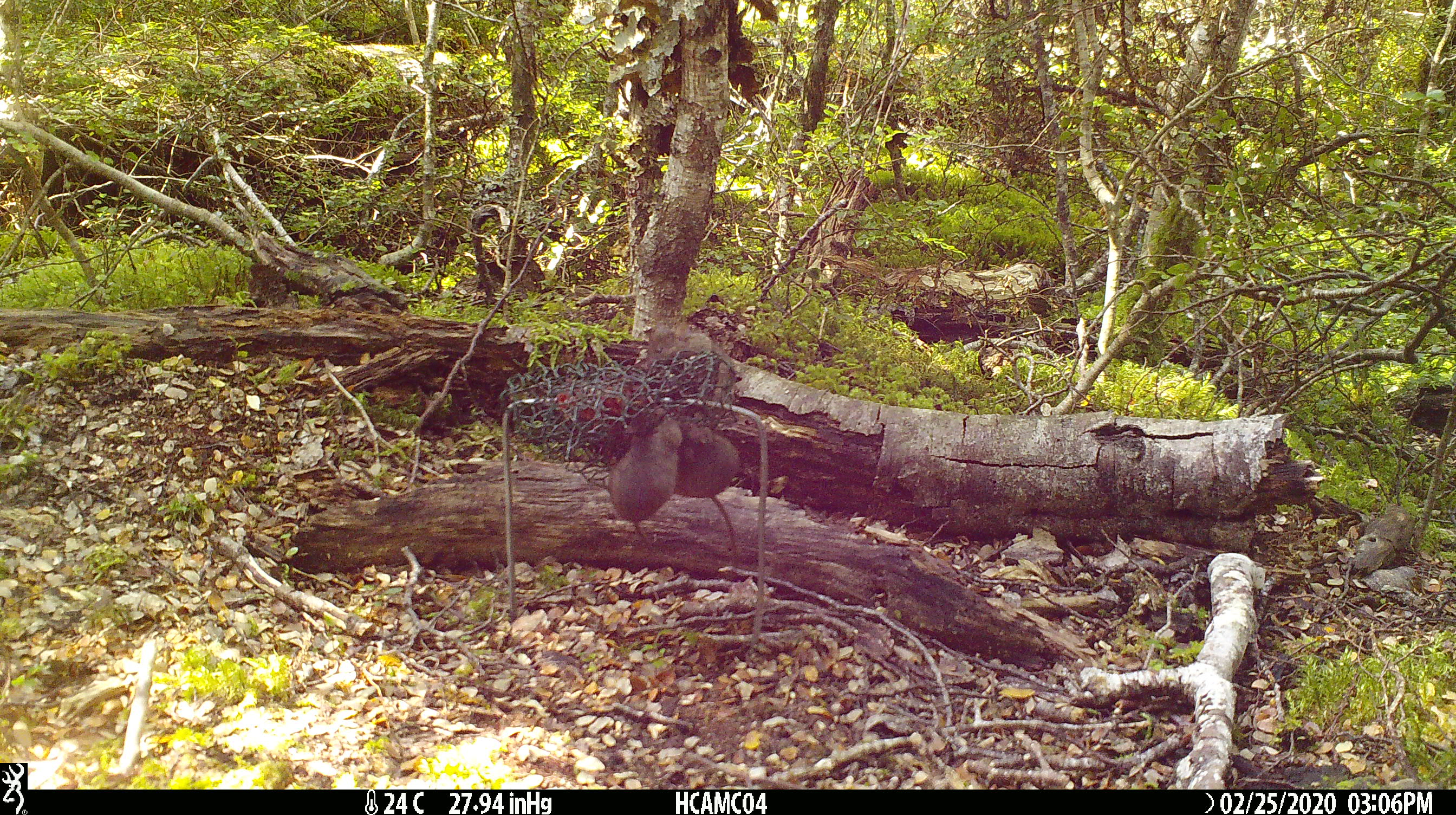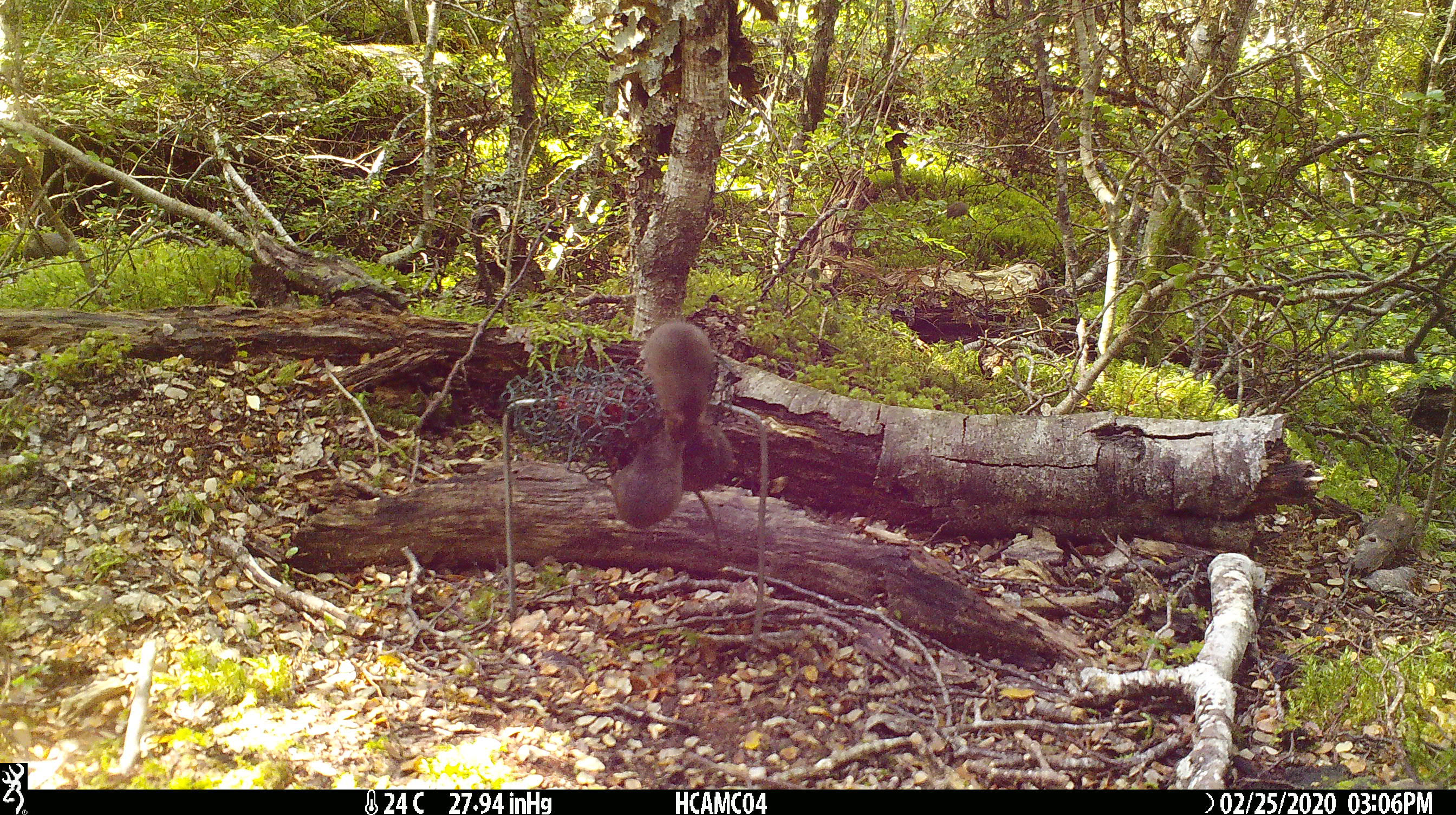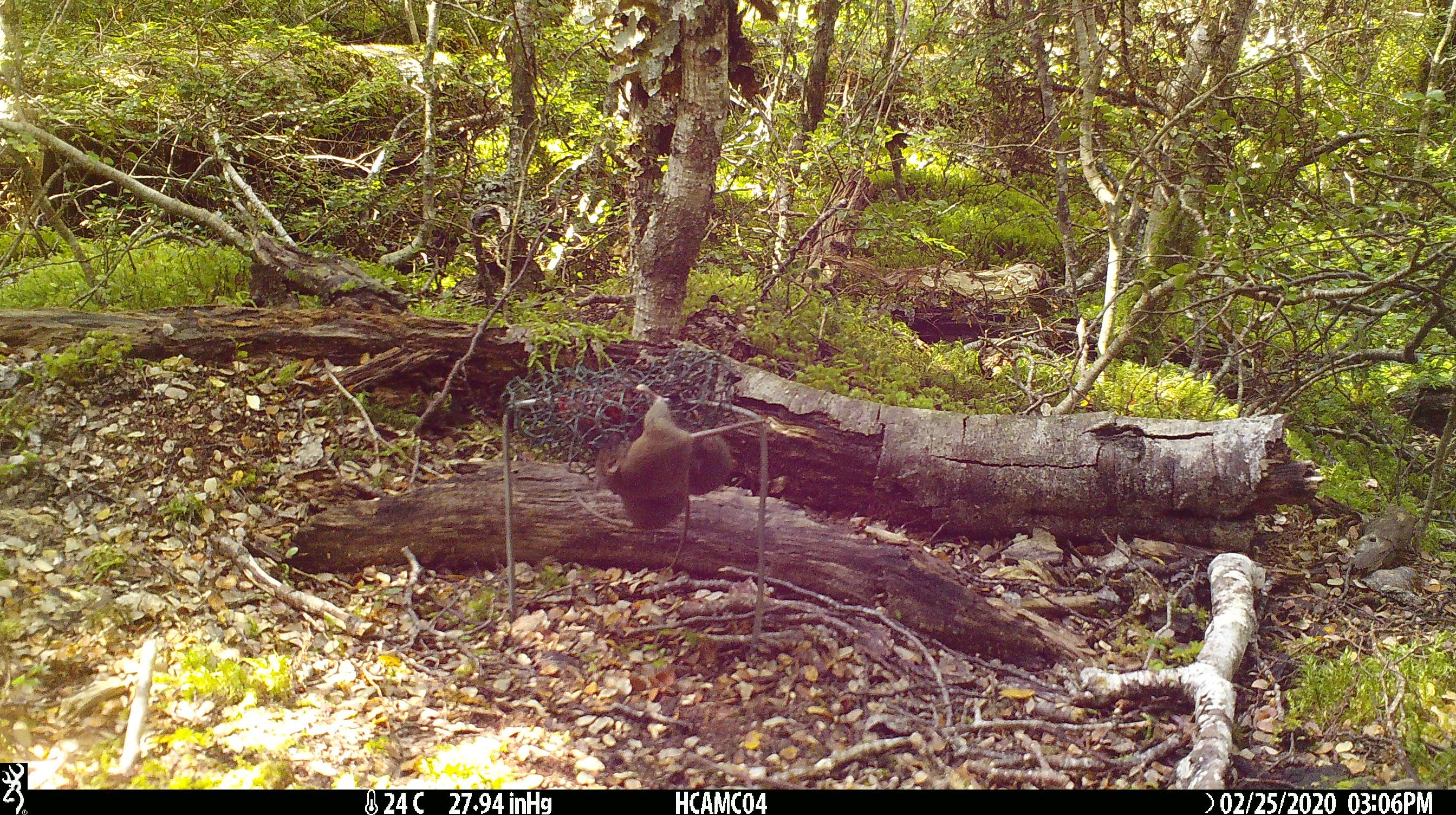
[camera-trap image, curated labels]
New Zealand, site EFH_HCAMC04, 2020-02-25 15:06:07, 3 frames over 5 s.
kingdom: Animalia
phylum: Chordata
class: Mammalia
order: Rodentia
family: Muridae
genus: Mus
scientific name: Mus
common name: mouse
Mouse (Mus).